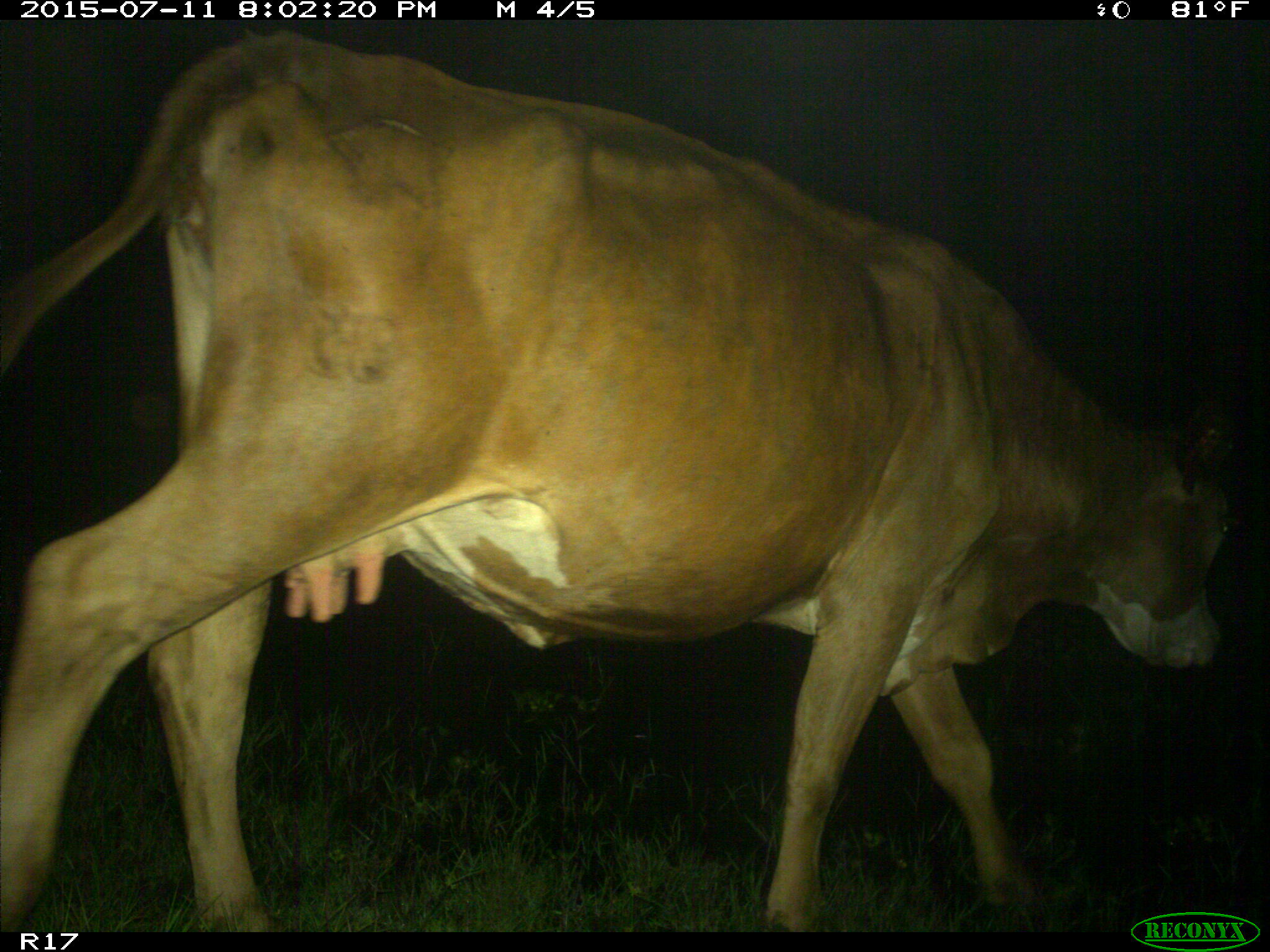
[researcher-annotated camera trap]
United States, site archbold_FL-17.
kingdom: Animalia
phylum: Chordata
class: Mammalia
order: Artiodactyla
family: Bovidae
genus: Bos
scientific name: Bos taurus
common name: domestic cow